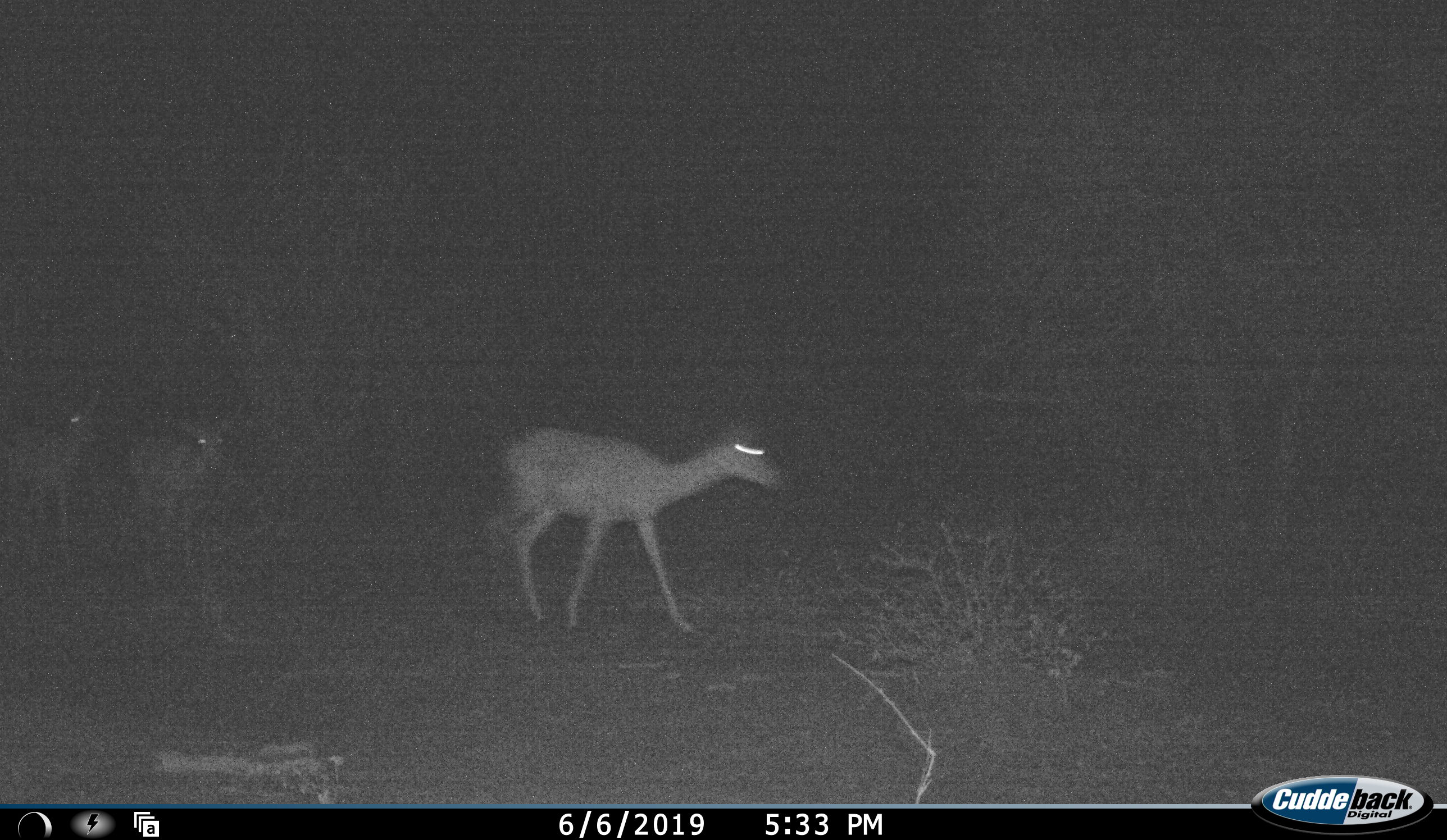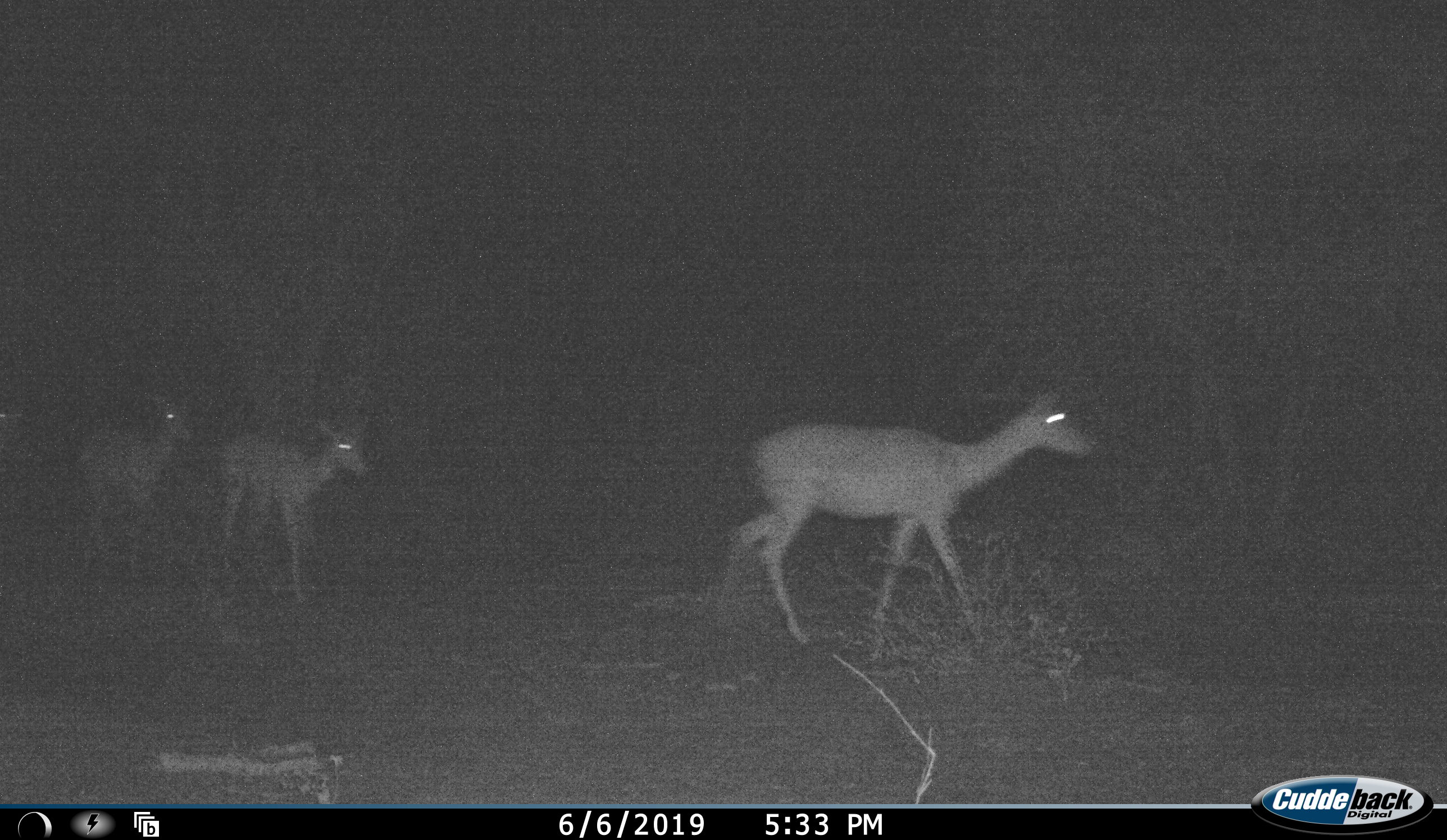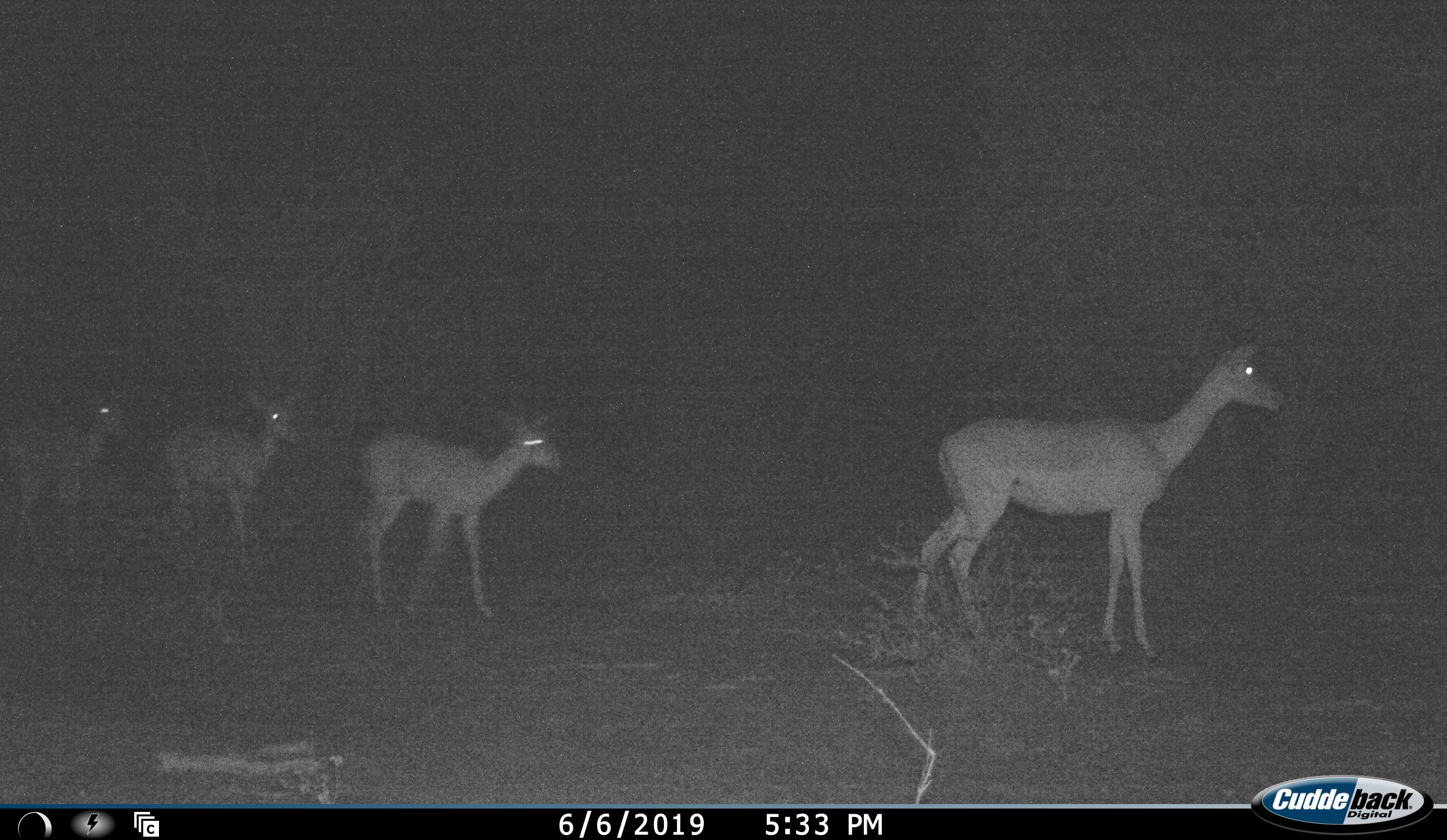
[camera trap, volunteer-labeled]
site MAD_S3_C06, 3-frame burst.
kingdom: Animalia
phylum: Chordata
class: Mammalia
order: Artiodactyla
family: Bovidae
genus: Aepyceros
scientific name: Aepyceros melampus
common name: impala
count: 4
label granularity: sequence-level